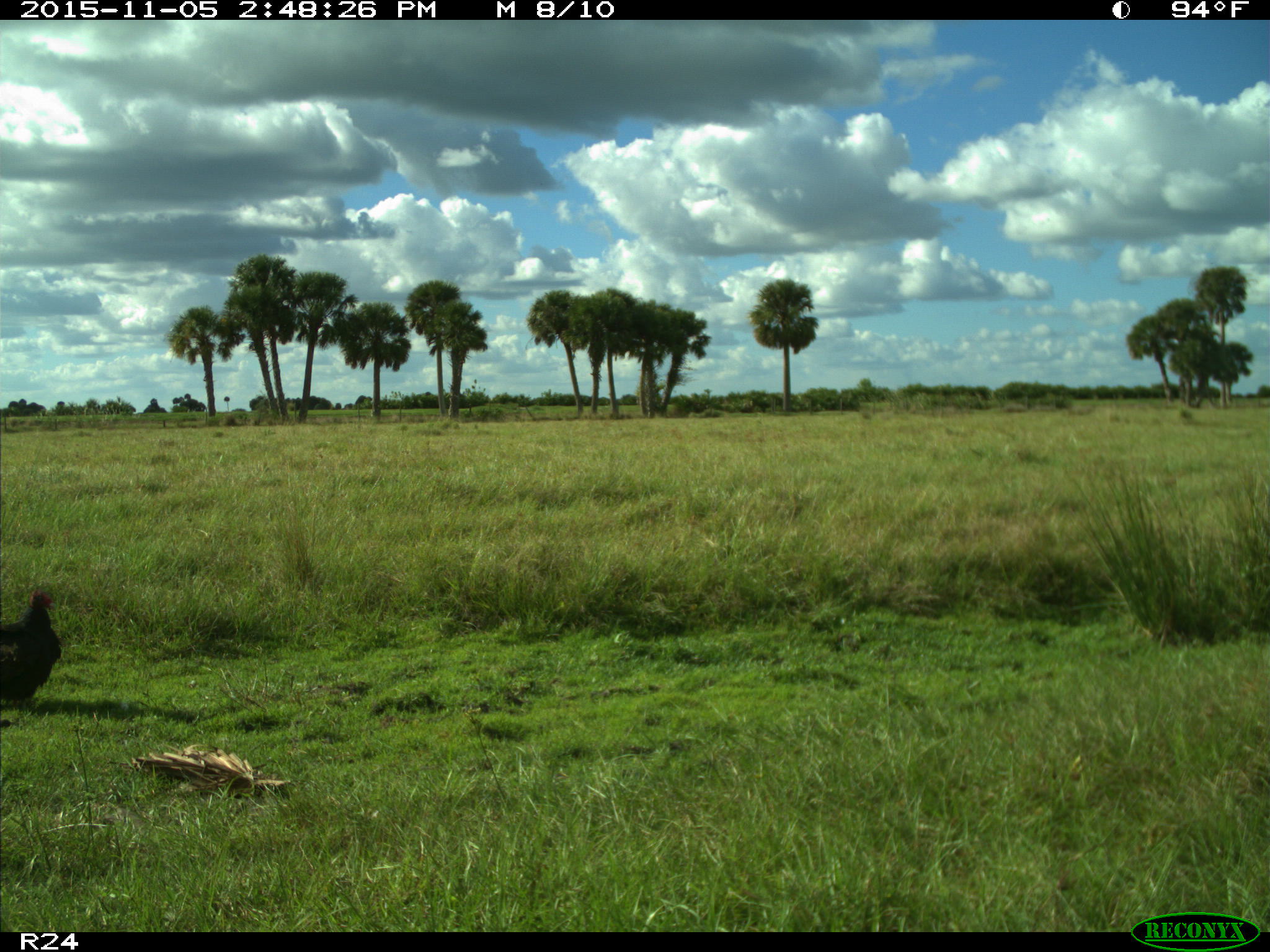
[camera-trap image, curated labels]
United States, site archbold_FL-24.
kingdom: Animalia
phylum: Chordata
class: Aves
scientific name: Aves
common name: birds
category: unidentified bird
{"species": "unidentified bird (birds) (Aves)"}